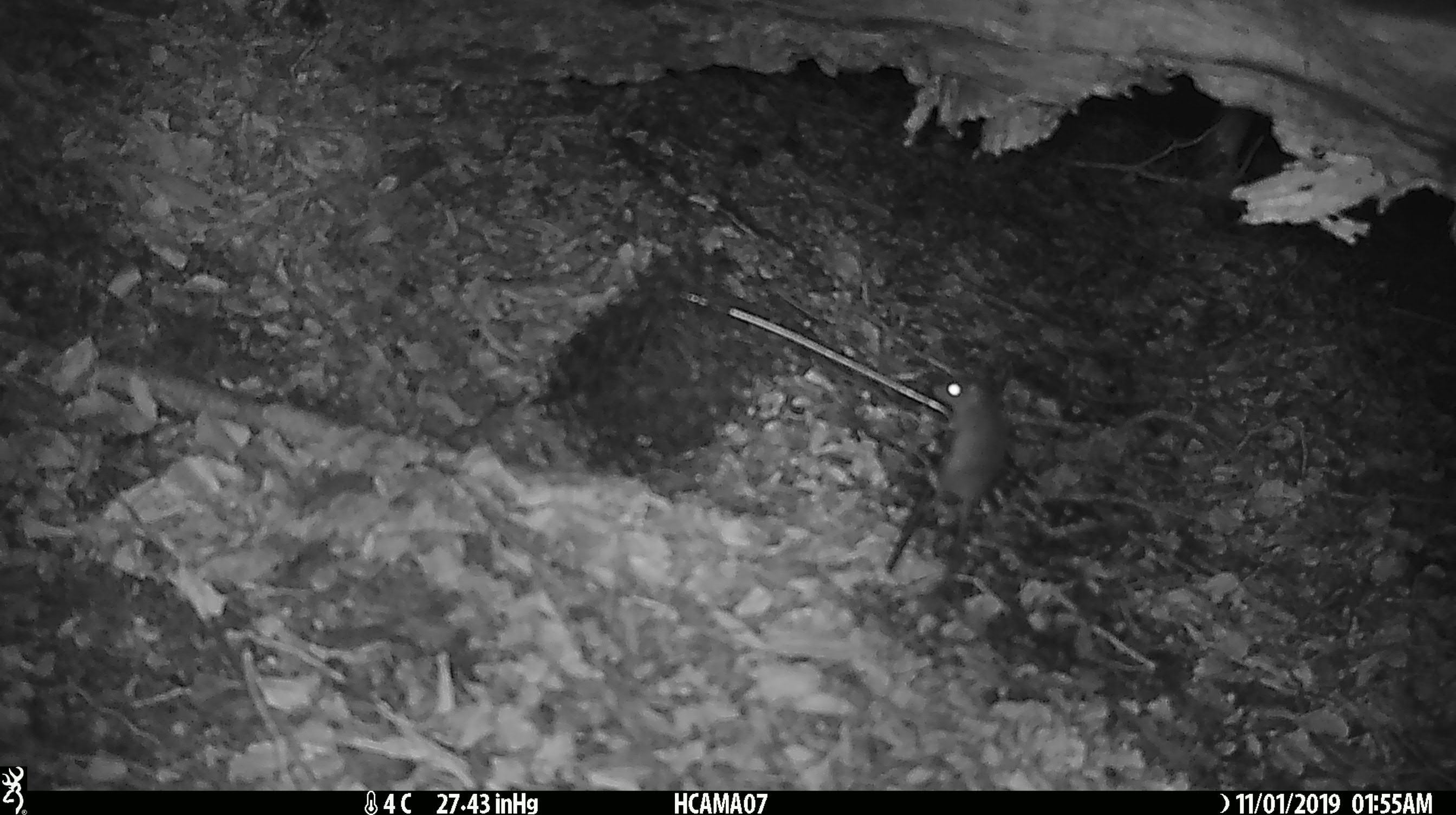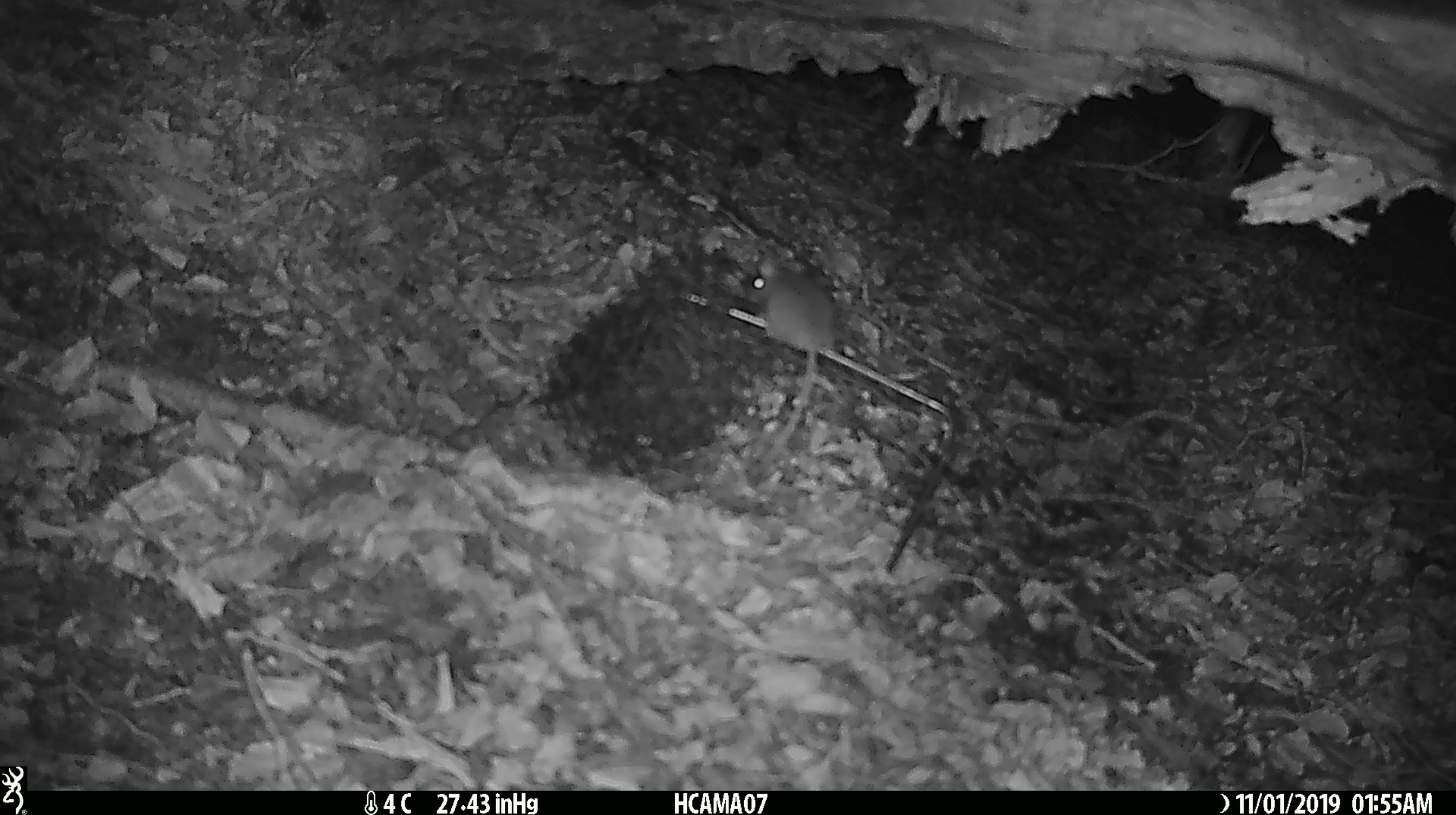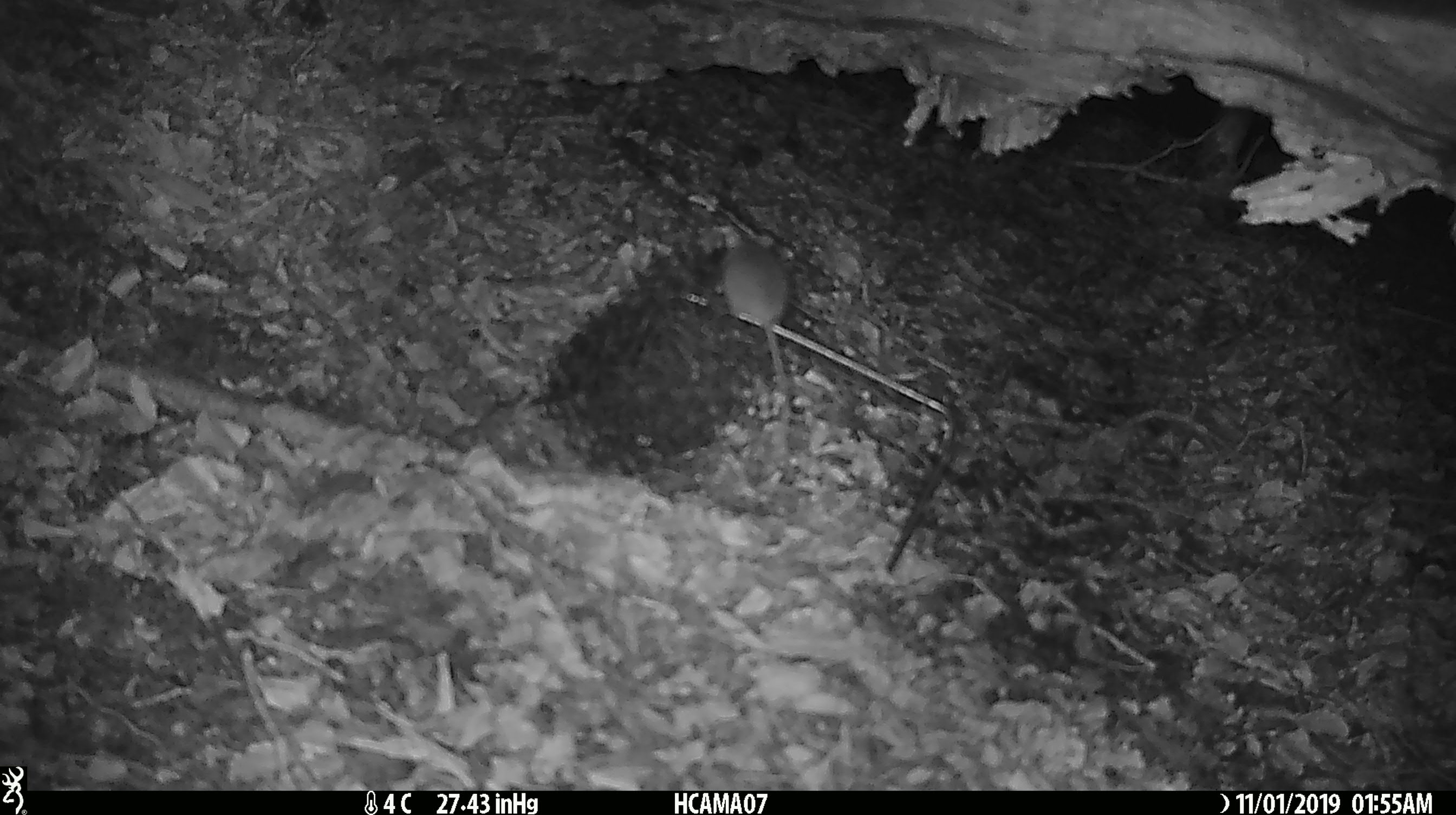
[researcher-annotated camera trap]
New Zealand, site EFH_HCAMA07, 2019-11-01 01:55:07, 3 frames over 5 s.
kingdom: Animalia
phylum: Chordata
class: Mammalia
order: Rodentia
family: Muridae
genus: Mus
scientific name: Mus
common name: mouse